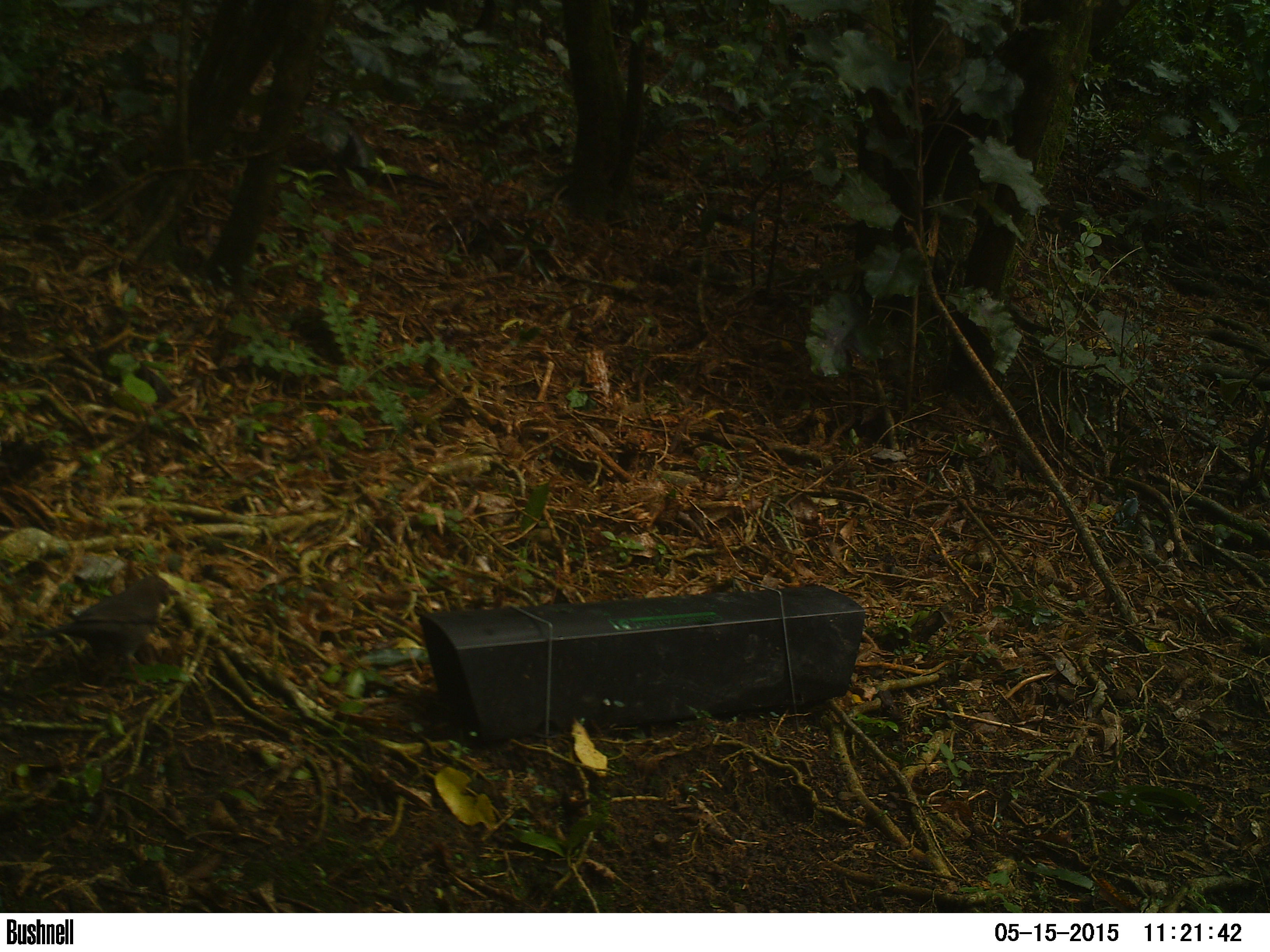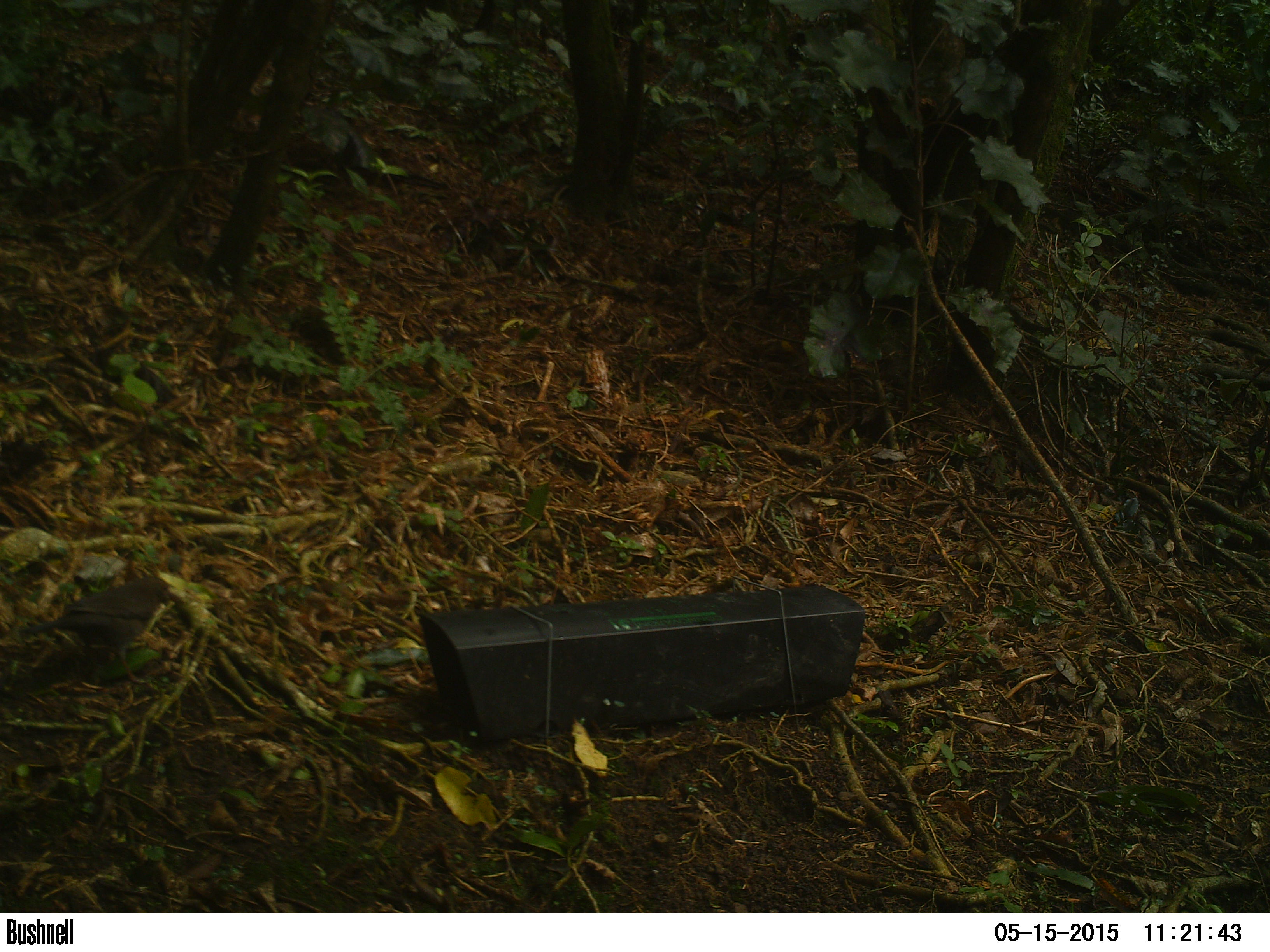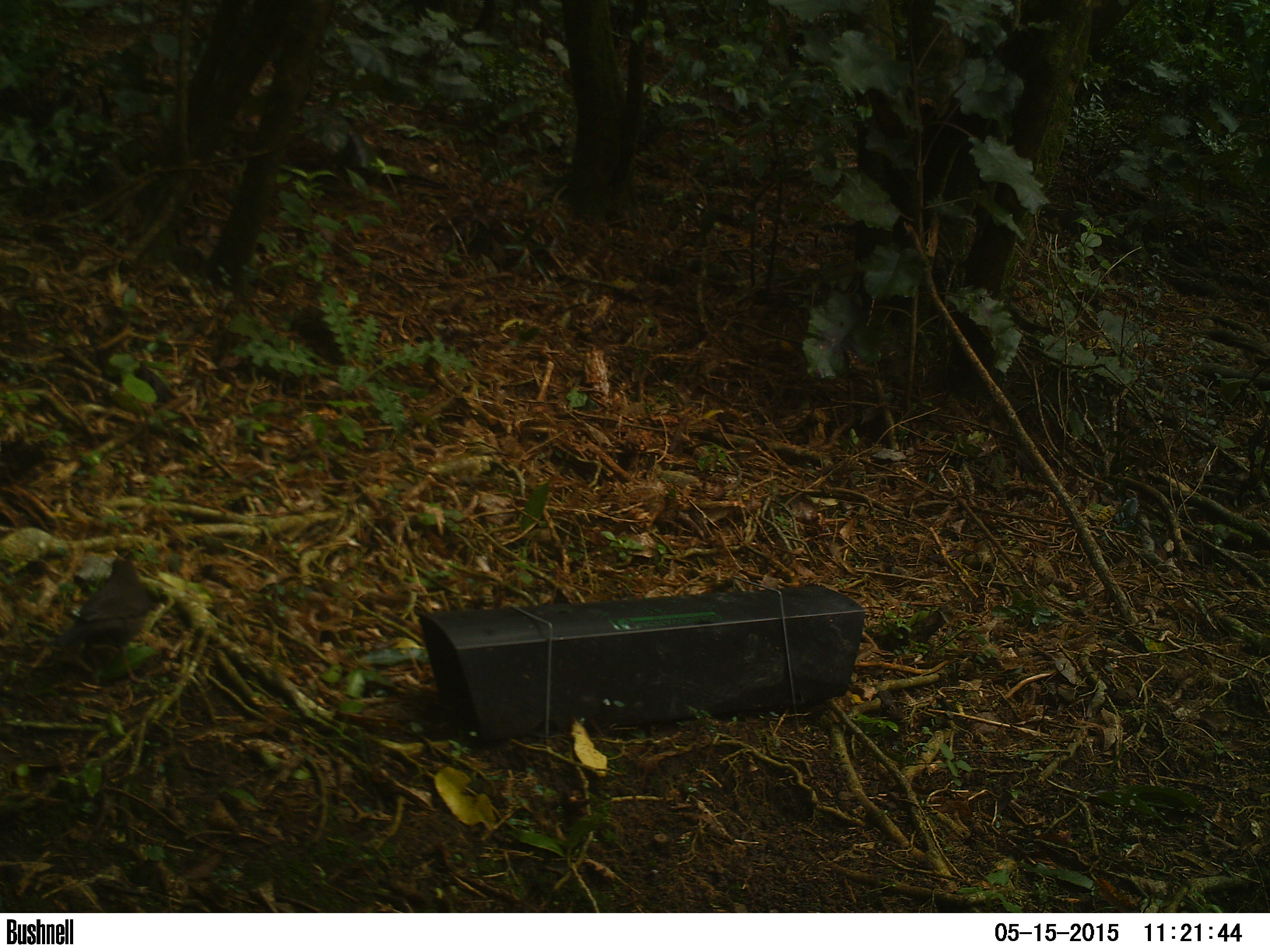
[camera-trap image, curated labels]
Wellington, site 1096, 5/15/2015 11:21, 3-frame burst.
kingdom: Animalia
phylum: Chordata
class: Aves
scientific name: Aves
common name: bird